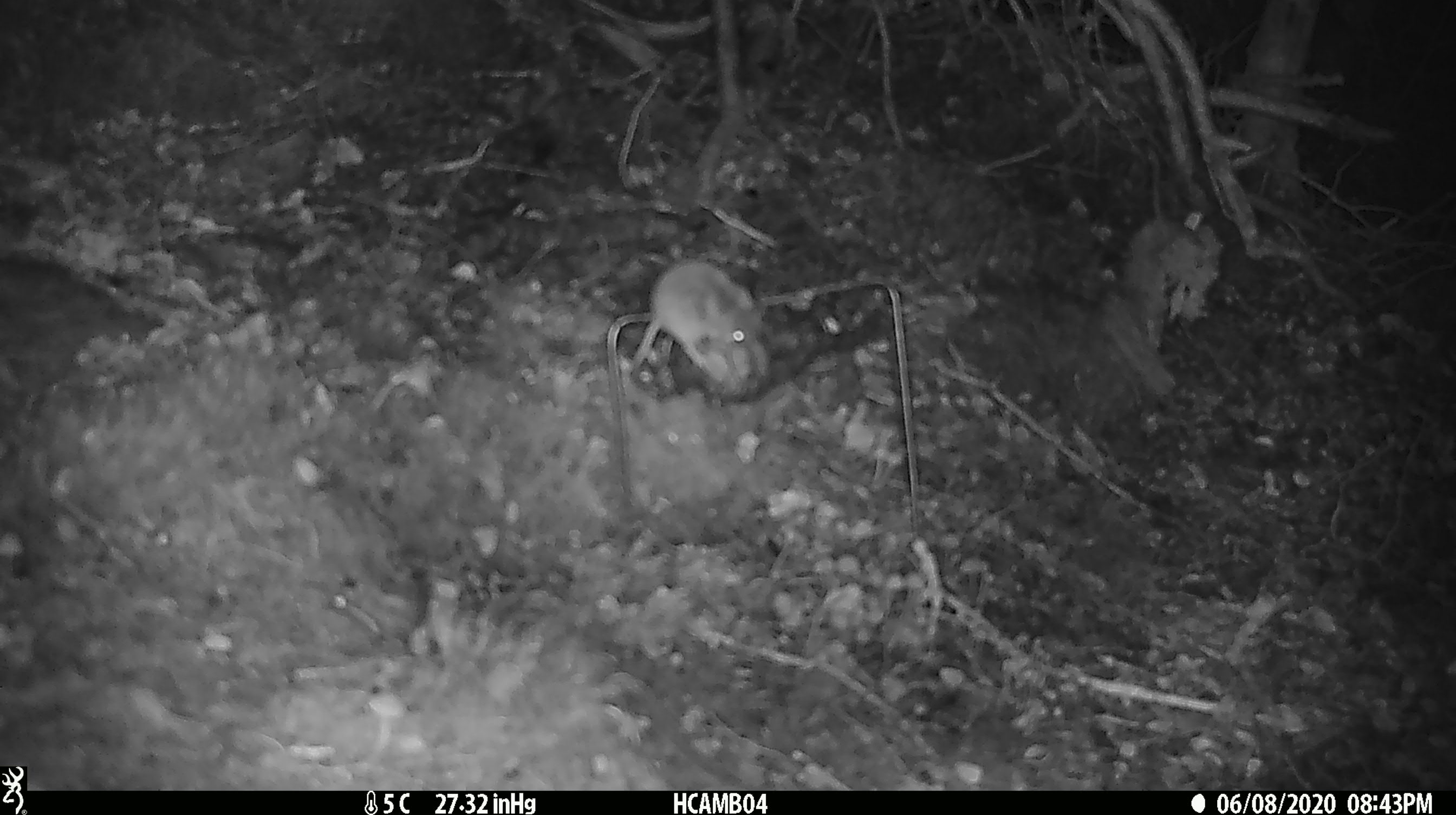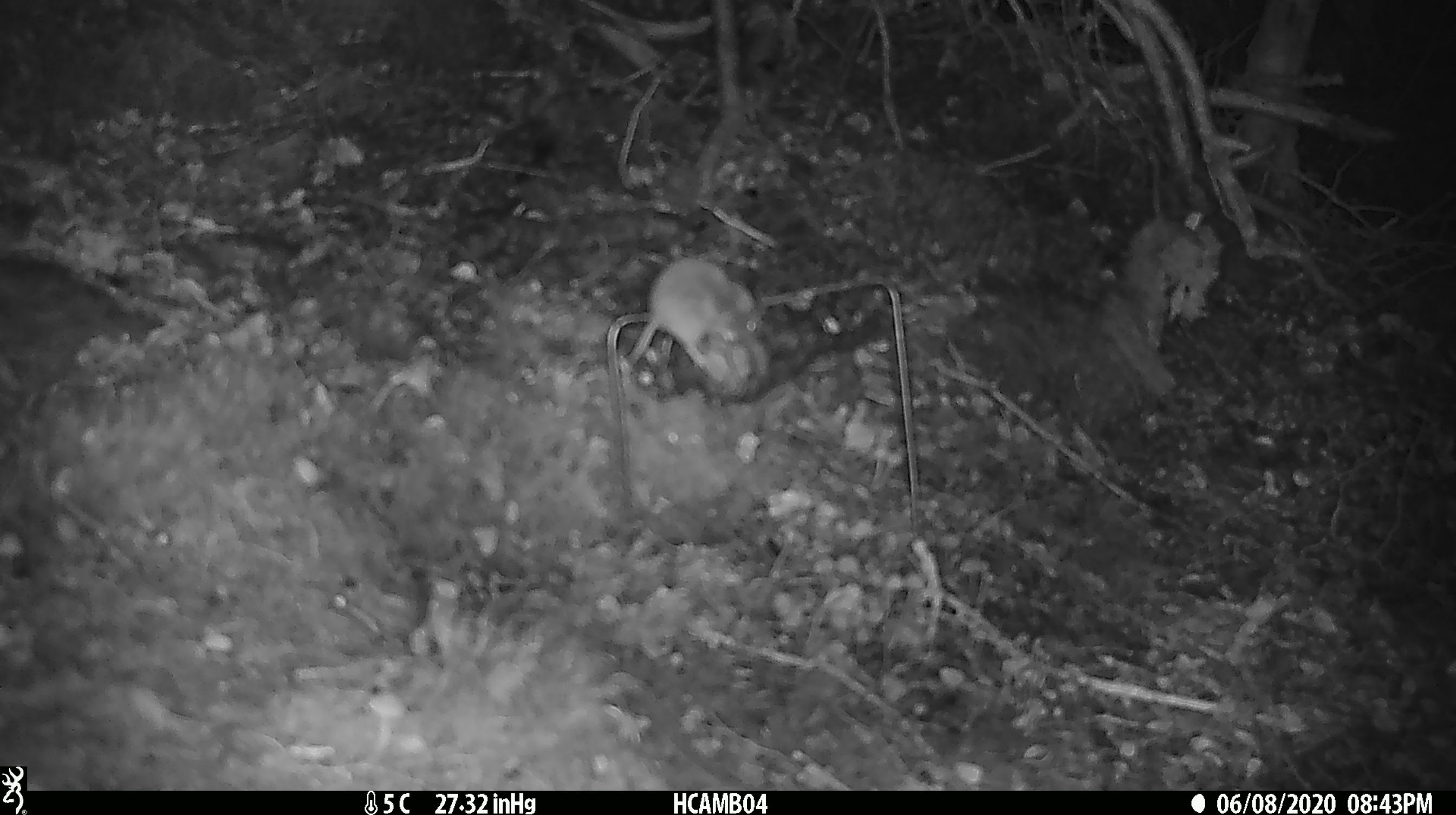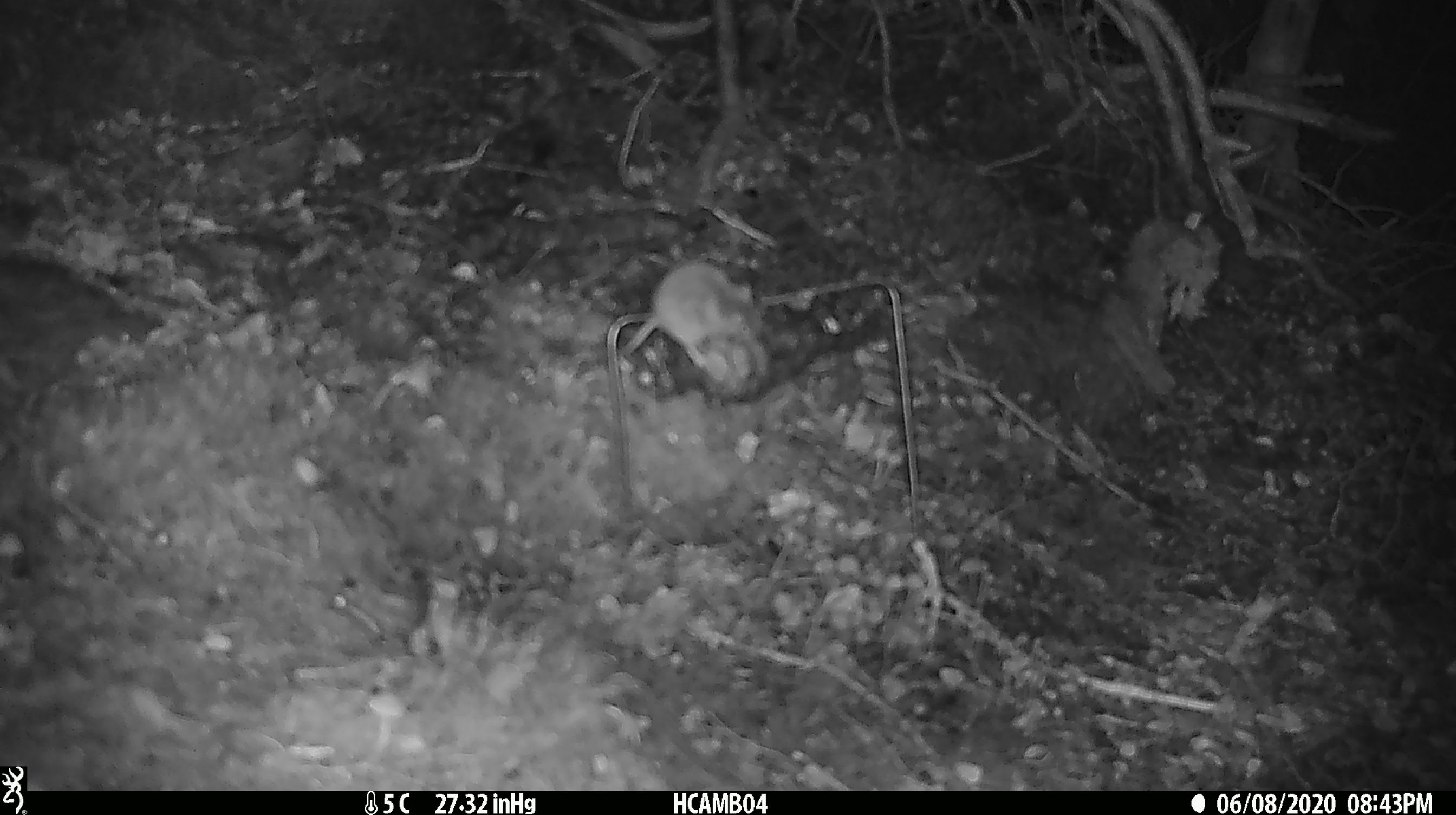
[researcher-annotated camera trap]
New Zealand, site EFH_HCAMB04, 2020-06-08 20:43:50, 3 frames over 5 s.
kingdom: Animalia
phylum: Chordata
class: Mammalia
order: Rodentia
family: Muridae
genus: Mus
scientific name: Mus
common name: mouse